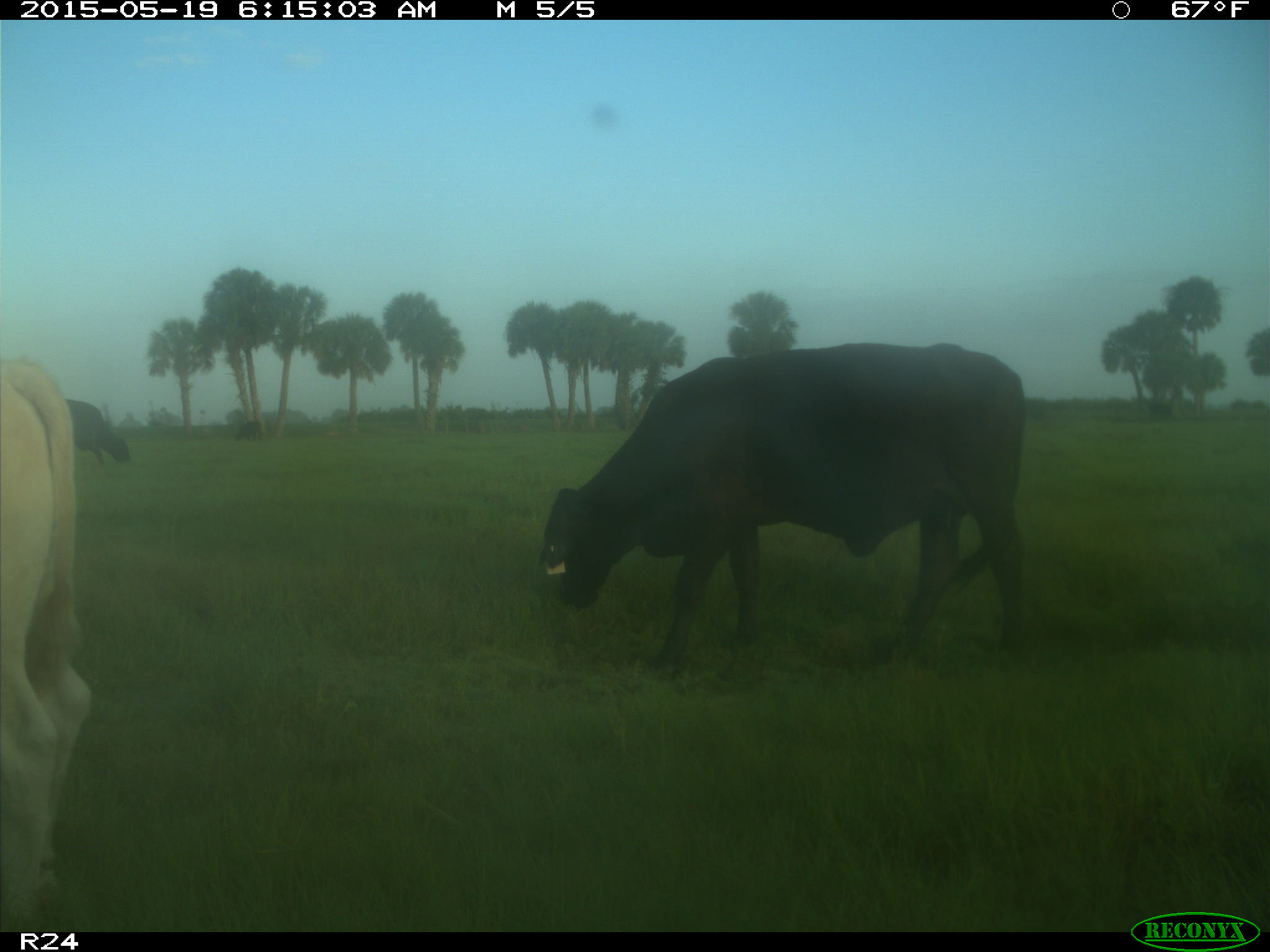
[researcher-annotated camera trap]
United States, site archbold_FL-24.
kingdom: Animalia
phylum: Chordata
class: Mammalia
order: Artiodactyla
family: Bovidae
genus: Bos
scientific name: Bos taurus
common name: domestic cow